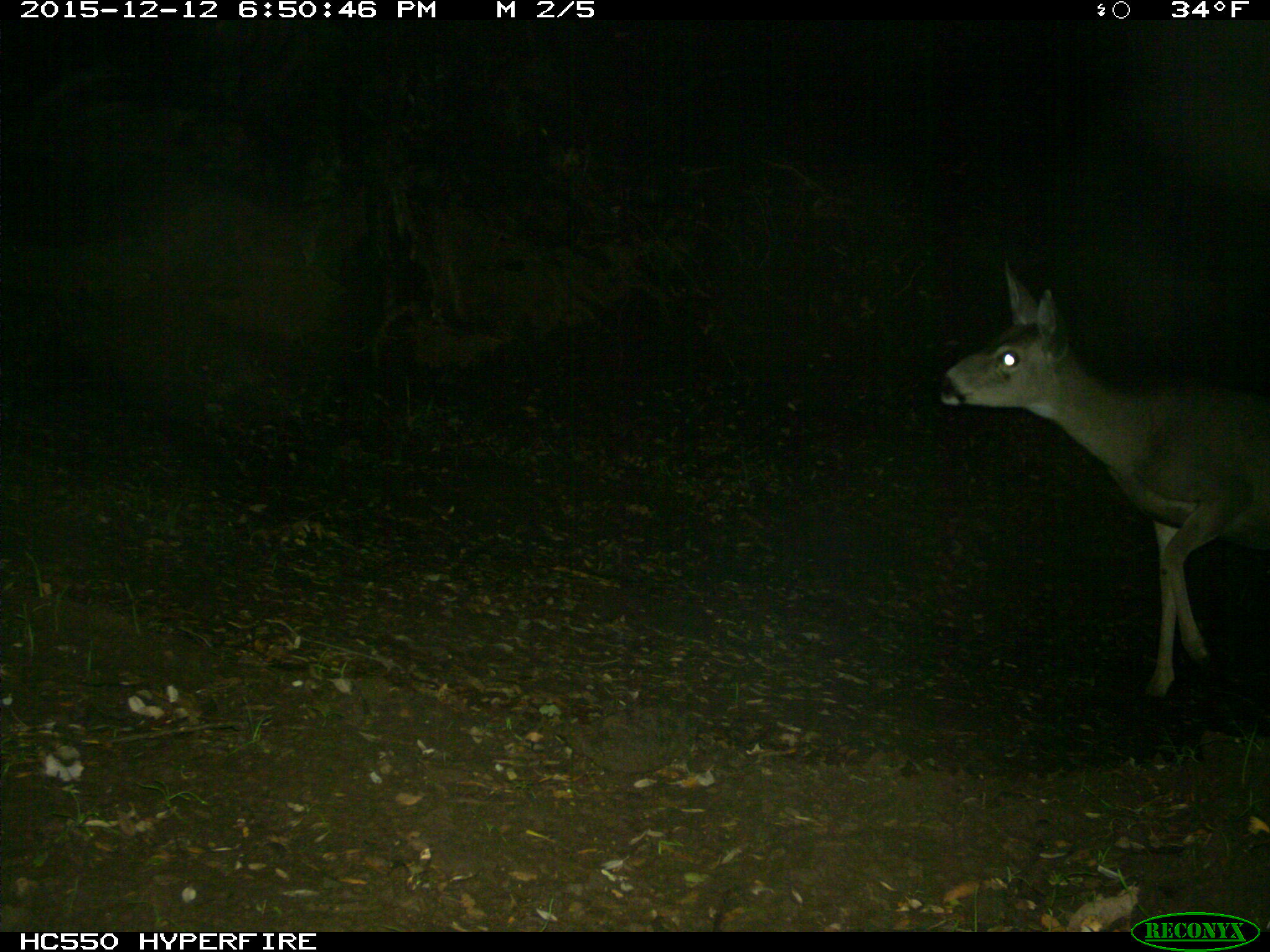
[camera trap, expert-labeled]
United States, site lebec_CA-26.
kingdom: Animalia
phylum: Chordata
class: Mammalia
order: Artiodactyla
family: Cervidae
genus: Odocoileus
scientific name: Odocoileus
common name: deer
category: unidentified deer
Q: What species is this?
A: Unidentified deer (deer) (Odocoileus).